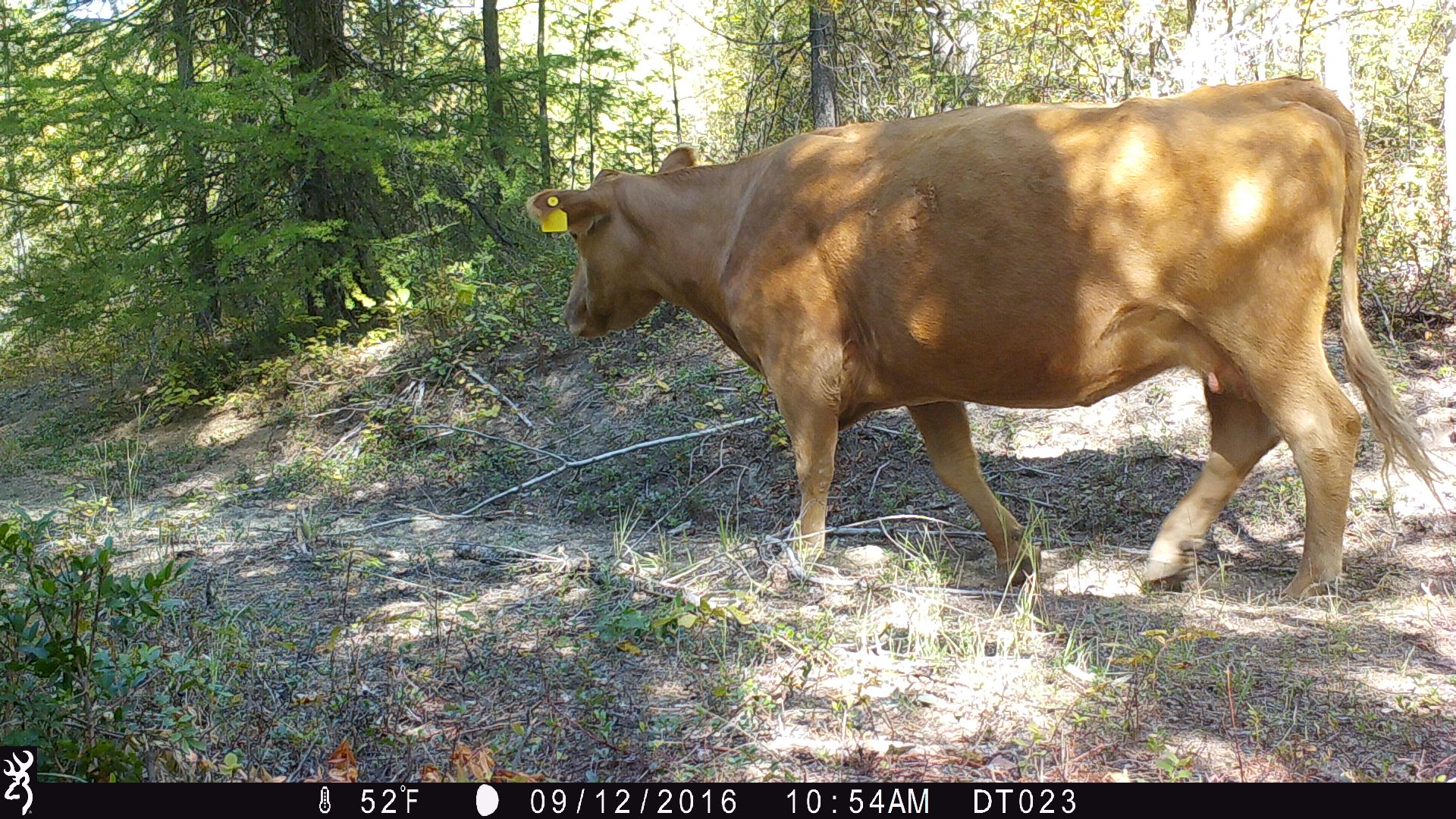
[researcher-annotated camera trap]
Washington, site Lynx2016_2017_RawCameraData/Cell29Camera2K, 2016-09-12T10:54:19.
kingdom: Animalia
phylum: Chordata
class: Mammalia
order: Artiodactyla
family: Bovidae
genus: Bos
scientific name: Bos taurus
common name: domestic cattle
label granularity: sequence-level